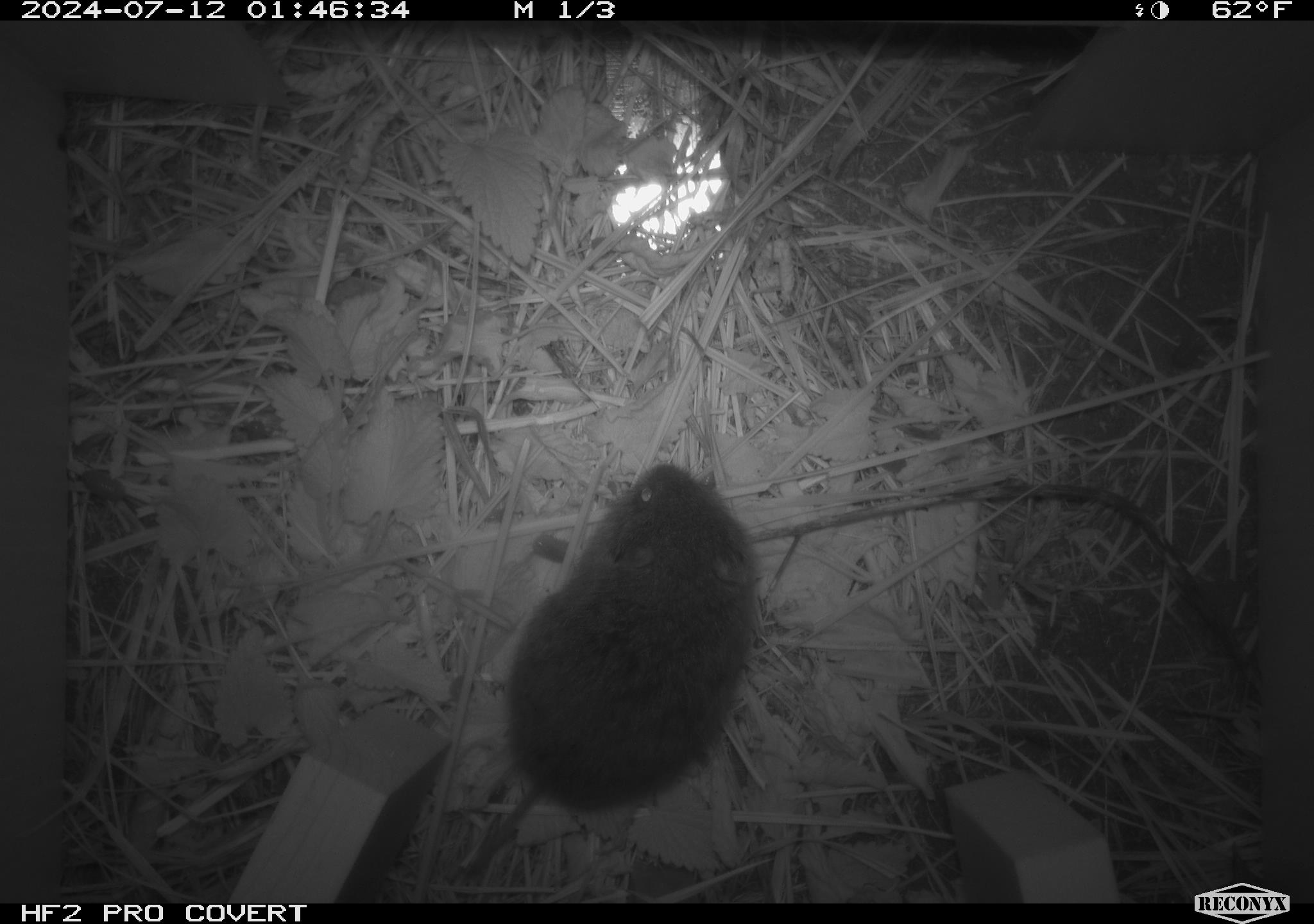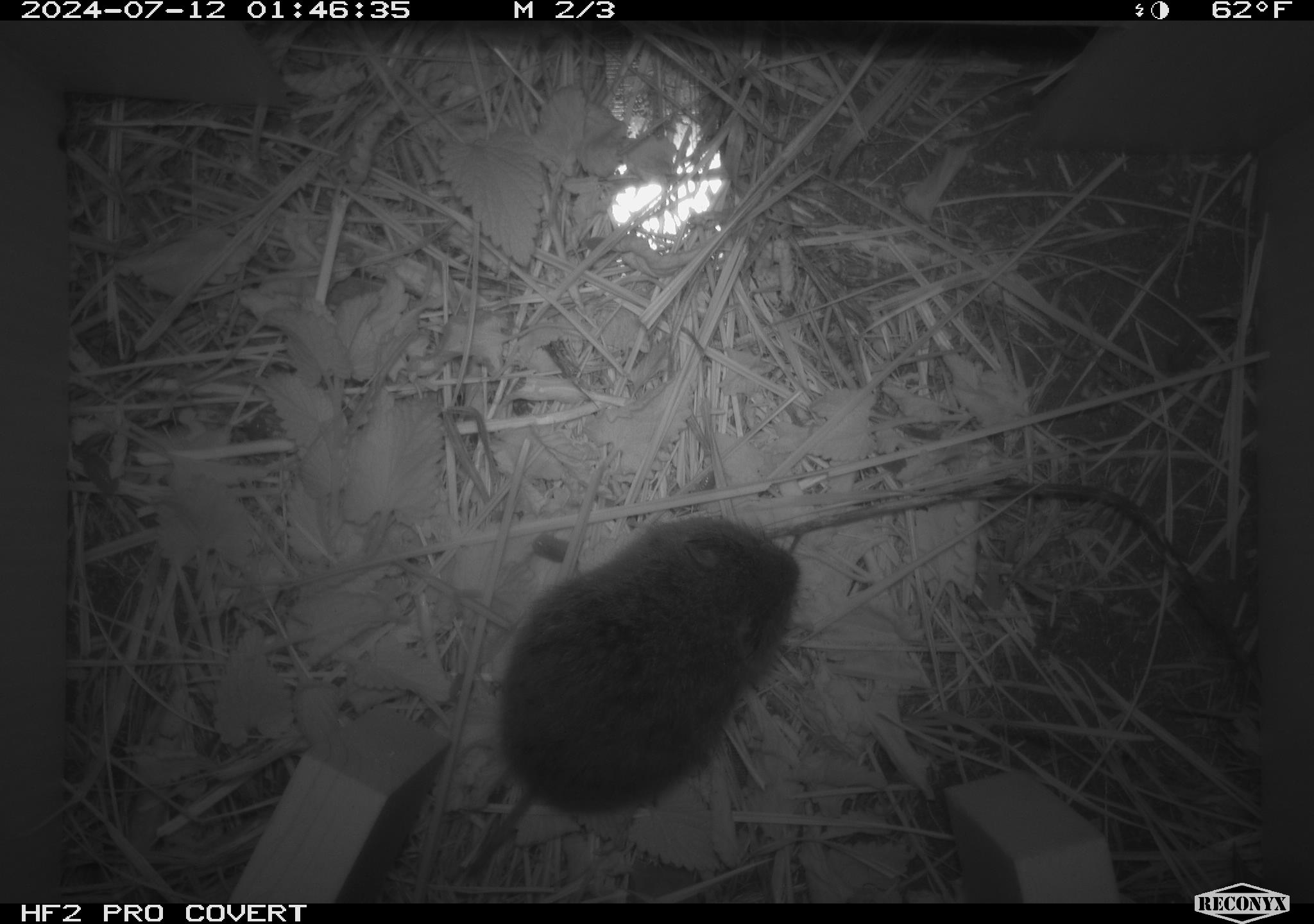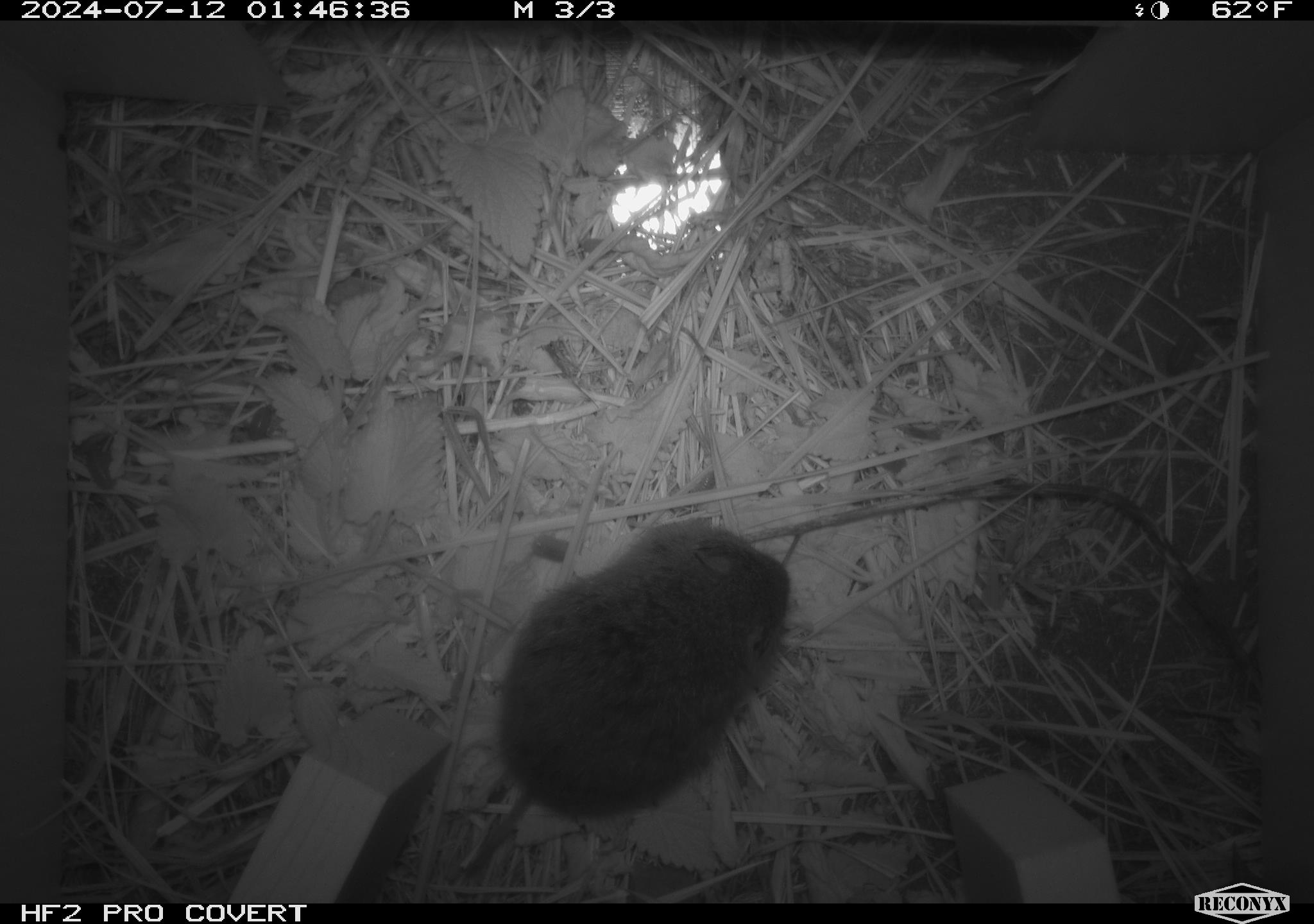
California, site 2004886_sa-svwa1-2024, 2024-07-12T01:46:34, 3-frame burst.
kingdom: Animalia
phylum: Chordata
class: Mammalia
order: Rodentia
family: Cricetidae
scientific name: Arvicolinae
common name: voles, lemmings, and muskrats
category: arvicolinae subfamily